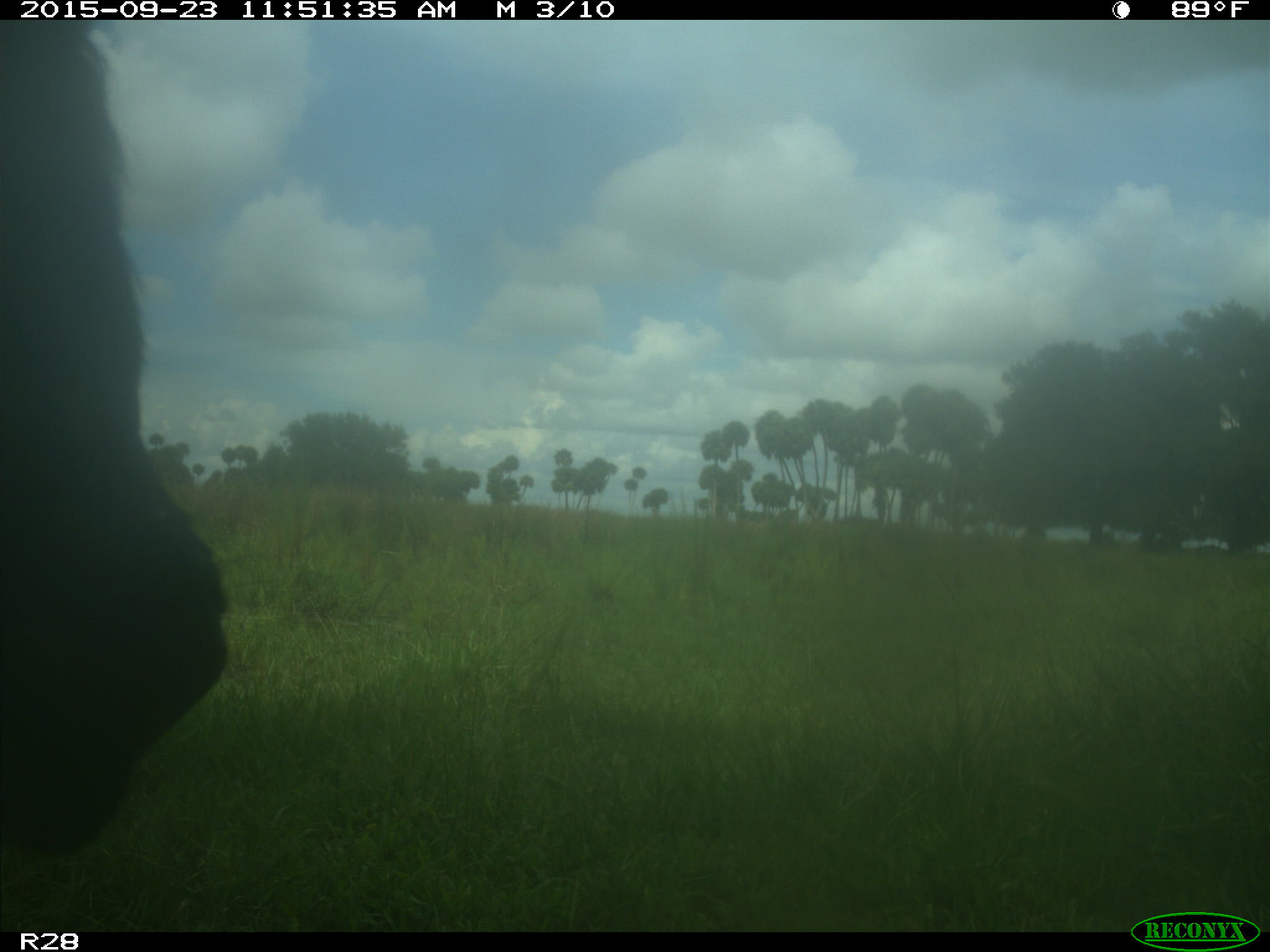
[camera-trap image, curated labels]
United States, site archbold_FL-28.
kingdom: Animalia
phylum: Chordata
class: Mammalia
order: Artiodactyla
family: Bovidae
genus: Bos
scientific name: Bos taurus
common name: domestic cow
Bos taurus (domestic cow).